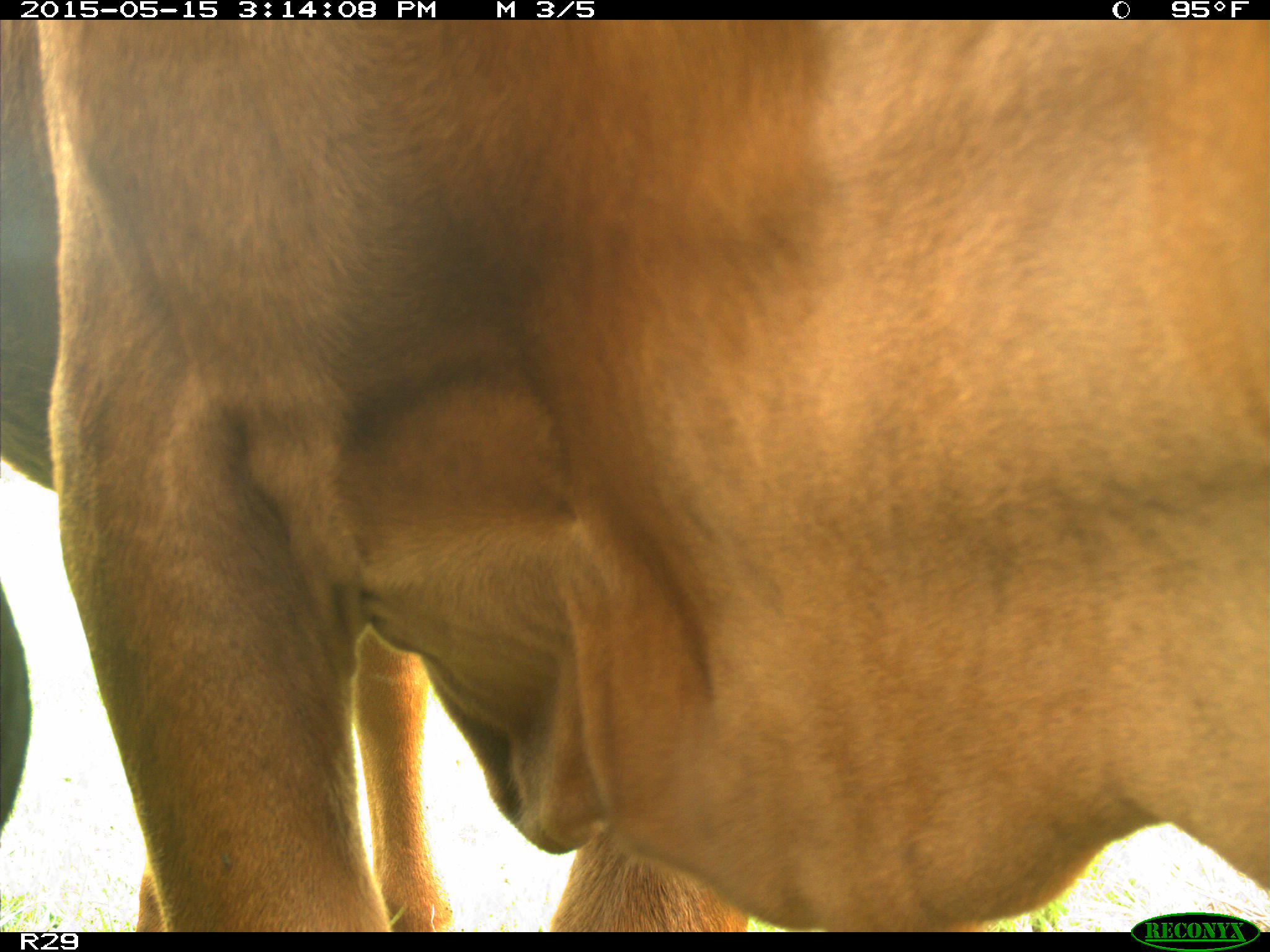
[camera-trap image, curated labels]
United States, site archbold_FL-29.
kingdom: Animalia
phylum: Chordata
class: Mammalia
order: Artiodactyla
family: Bovidae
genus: Bos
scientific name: Bos taurus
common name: domestic cow